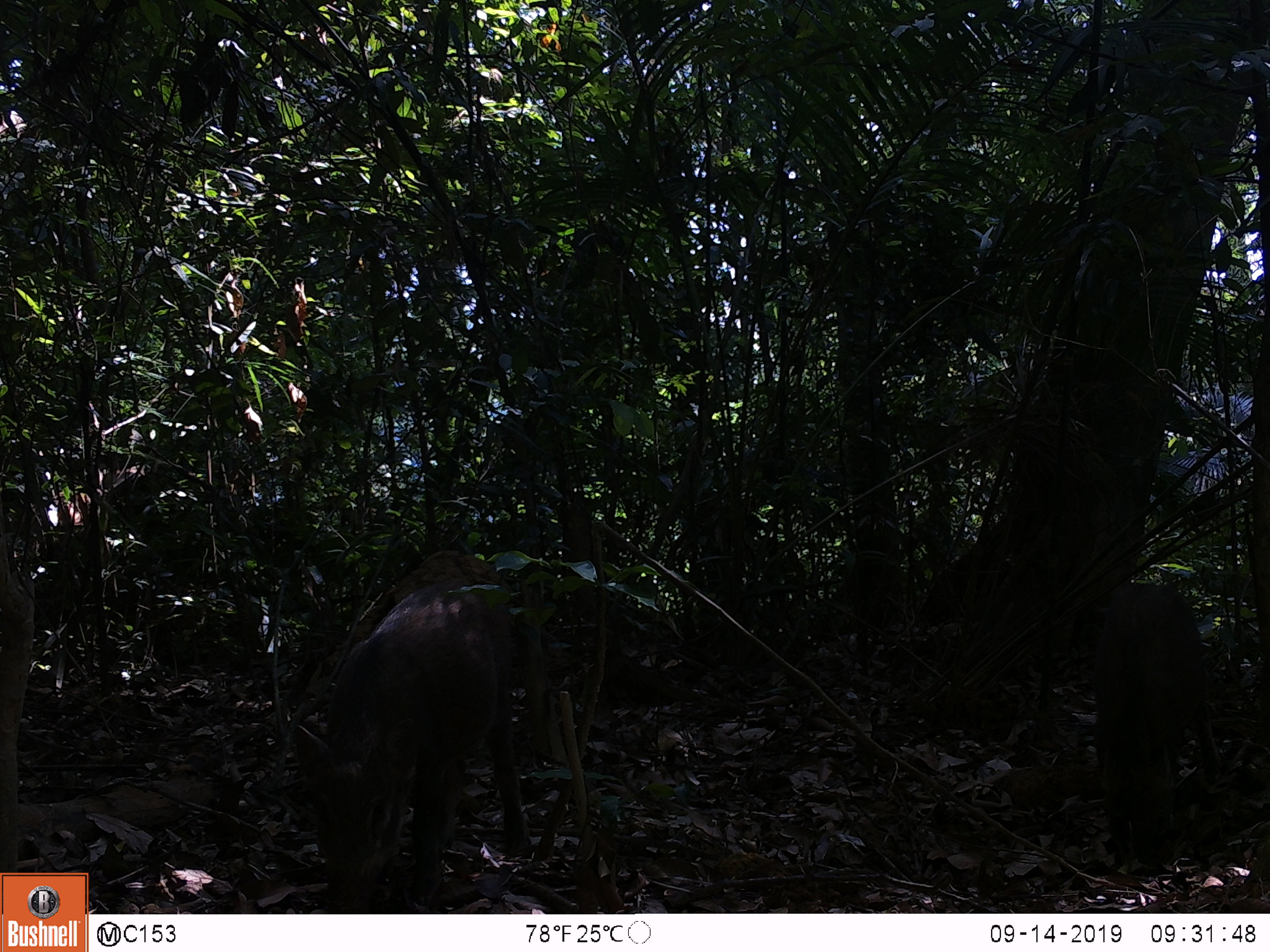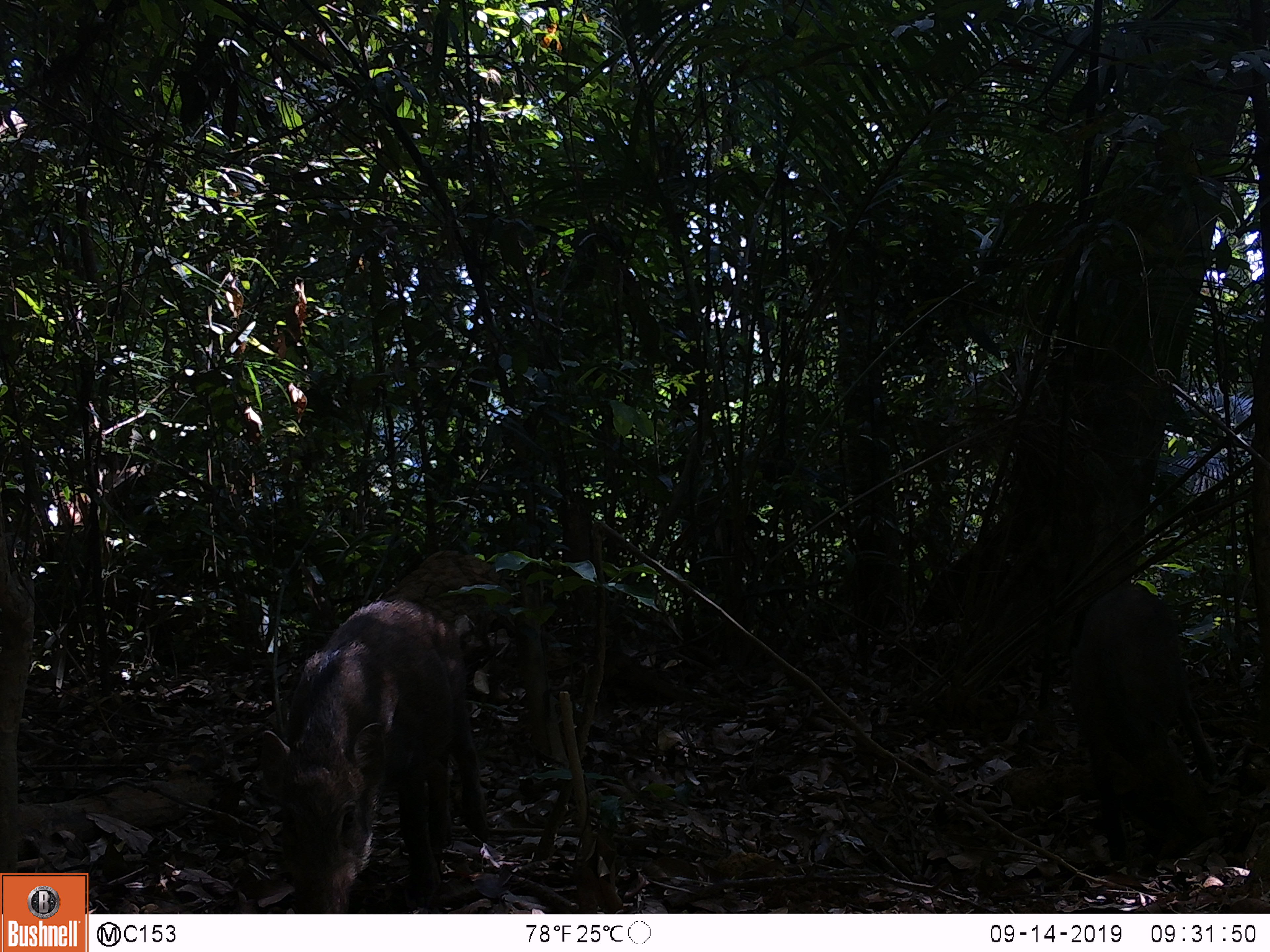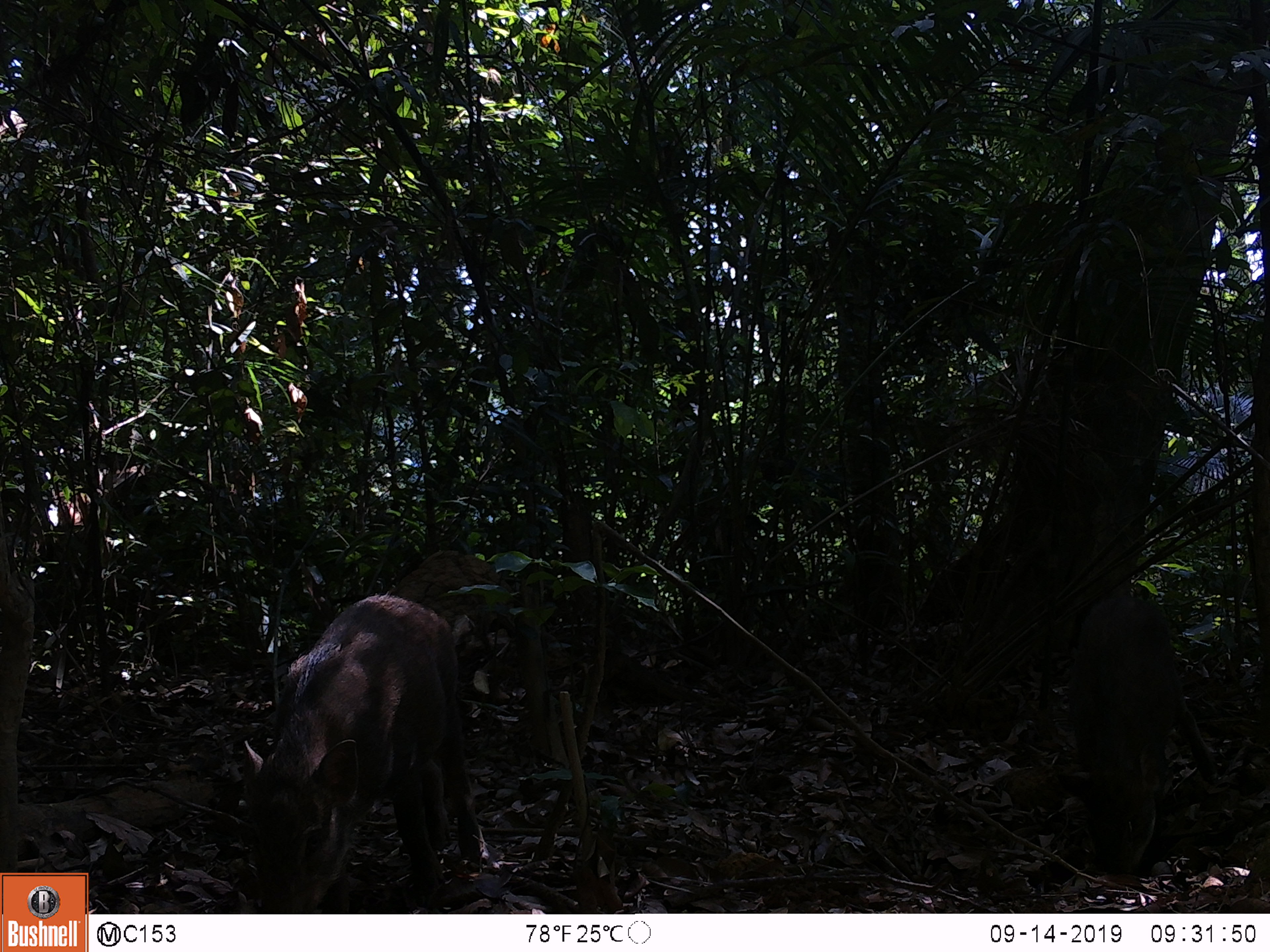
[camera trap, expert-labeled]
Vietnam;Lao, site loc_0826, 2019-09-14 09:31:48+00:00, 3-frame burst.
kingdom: Animalia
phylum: Chordata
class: Mammalia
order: Artiodactyla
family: Suidae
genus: Sus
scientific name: Sus scrofa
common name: eurasian wild pig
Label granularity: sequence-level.